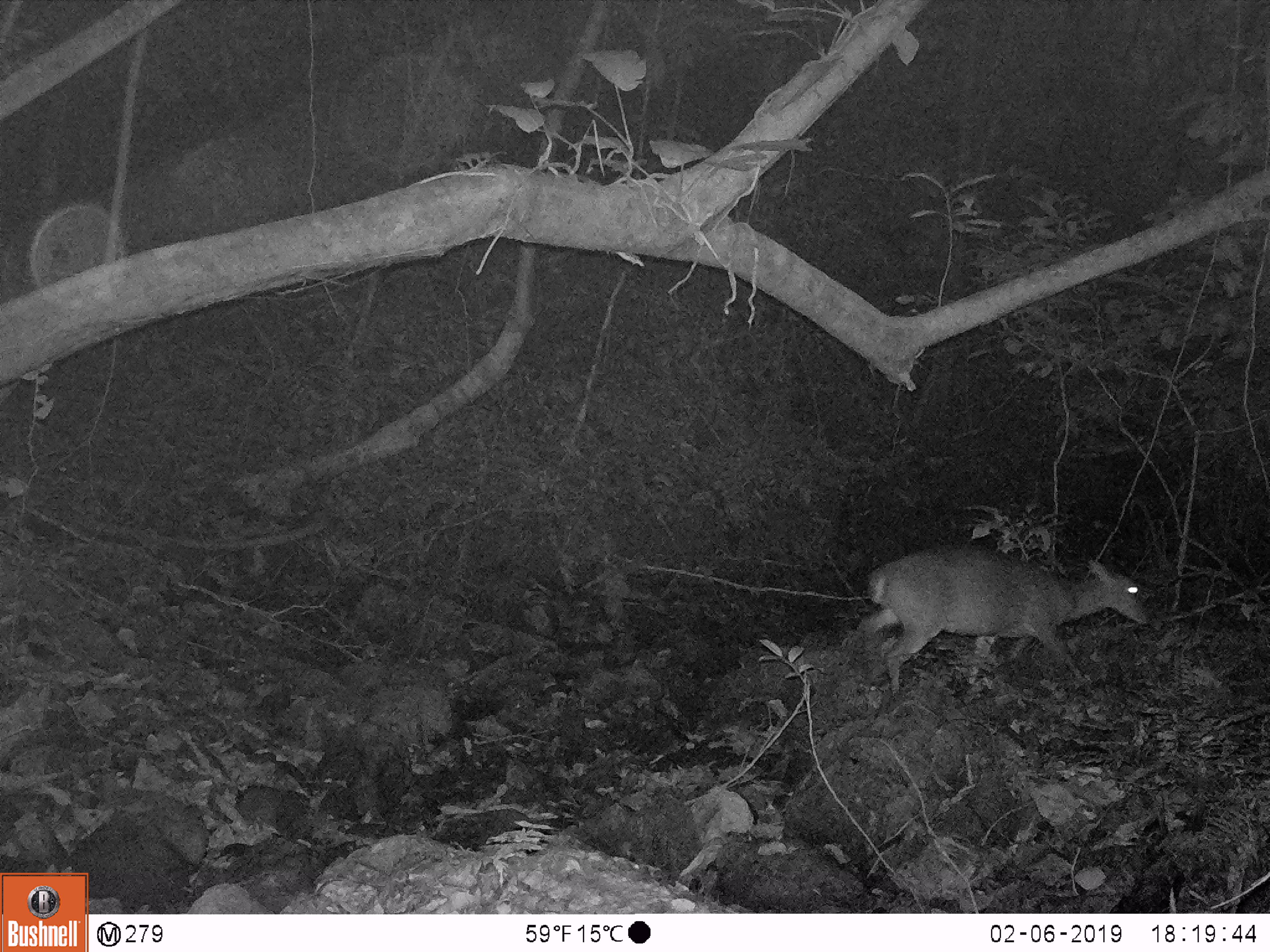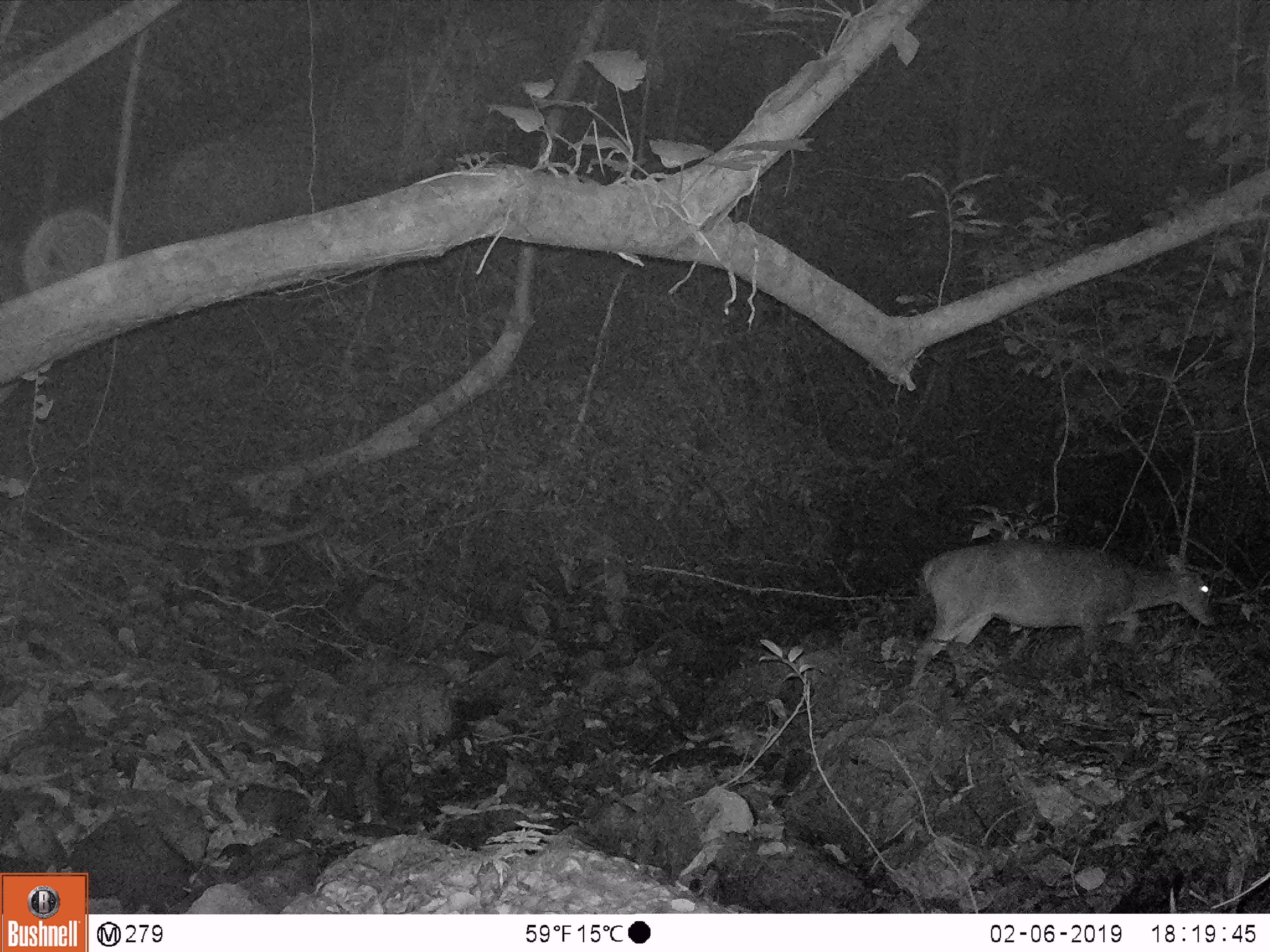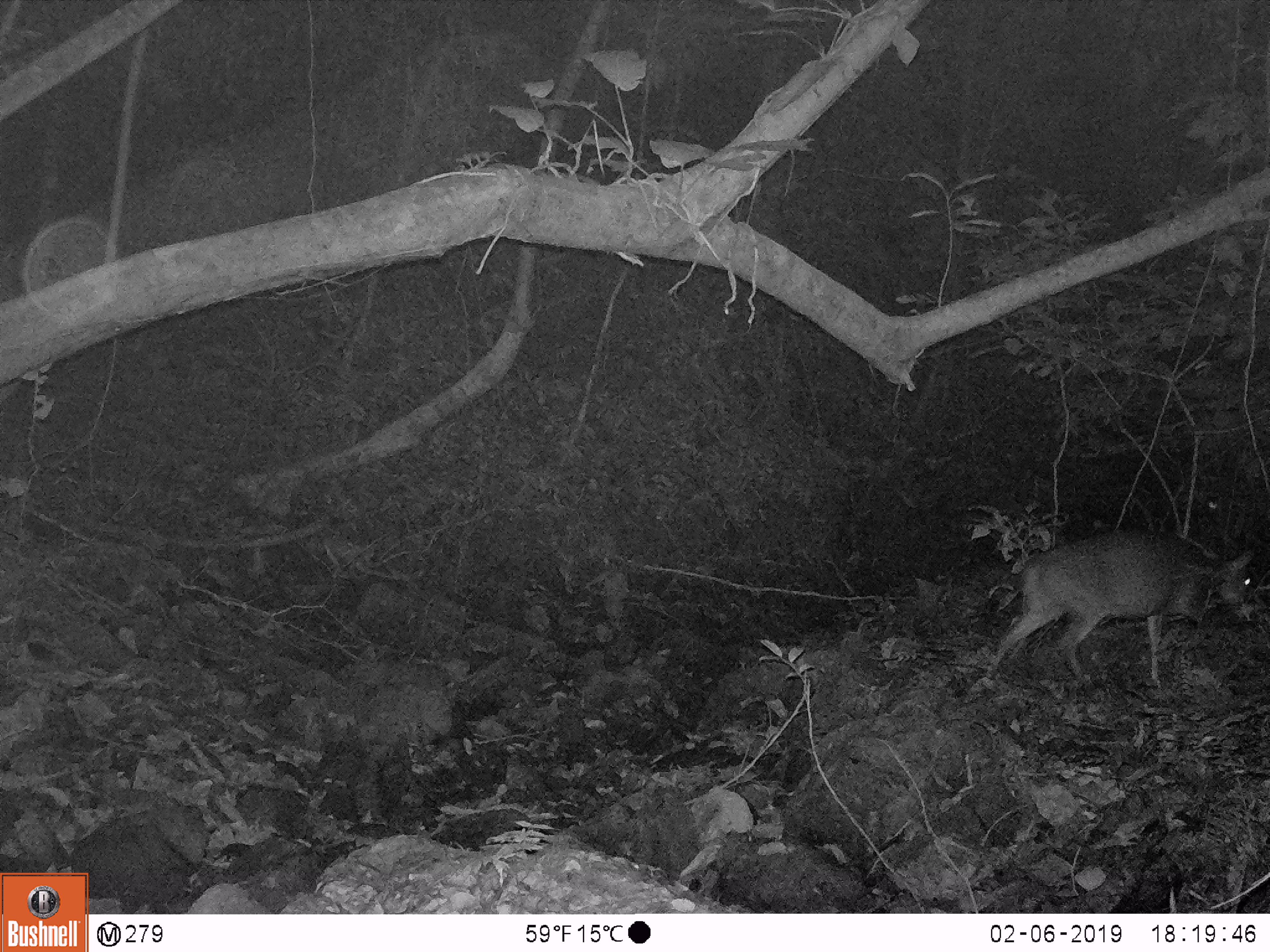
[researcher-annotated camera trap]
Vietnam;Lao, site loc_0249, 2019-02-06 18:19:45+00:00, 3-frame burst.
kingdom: Animalia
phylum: Chordata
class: Mammalia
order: Artiodactyla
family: Cervidae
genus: Muntiacus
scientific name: Muntiacus vuquangensis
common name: large-antlered muntjac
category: large antlered muntjac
Large antlered muntjac (large-antlered muntjac) (Muntiacus vuquangensis). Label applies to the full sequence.